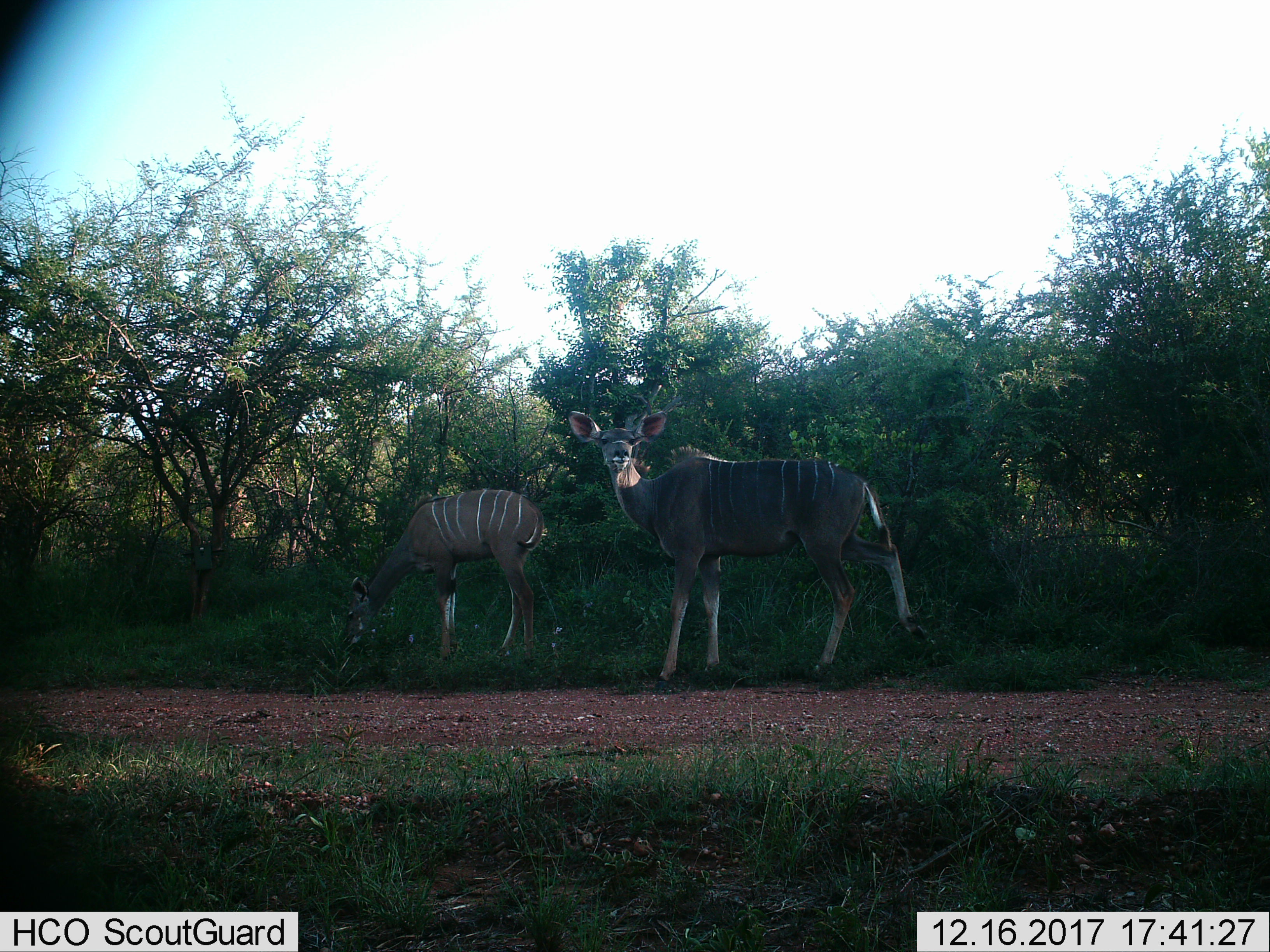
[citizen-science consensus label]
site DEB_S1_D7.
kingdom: Animalia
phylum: Chordata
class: Mammalia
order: Artiodactyla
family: Bovidae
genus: Tragelaphus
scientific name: Tragelaphus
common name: kudu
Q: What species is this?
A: Kudu (Tragelaphus).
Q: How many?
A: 2.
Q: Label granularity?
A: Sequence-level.